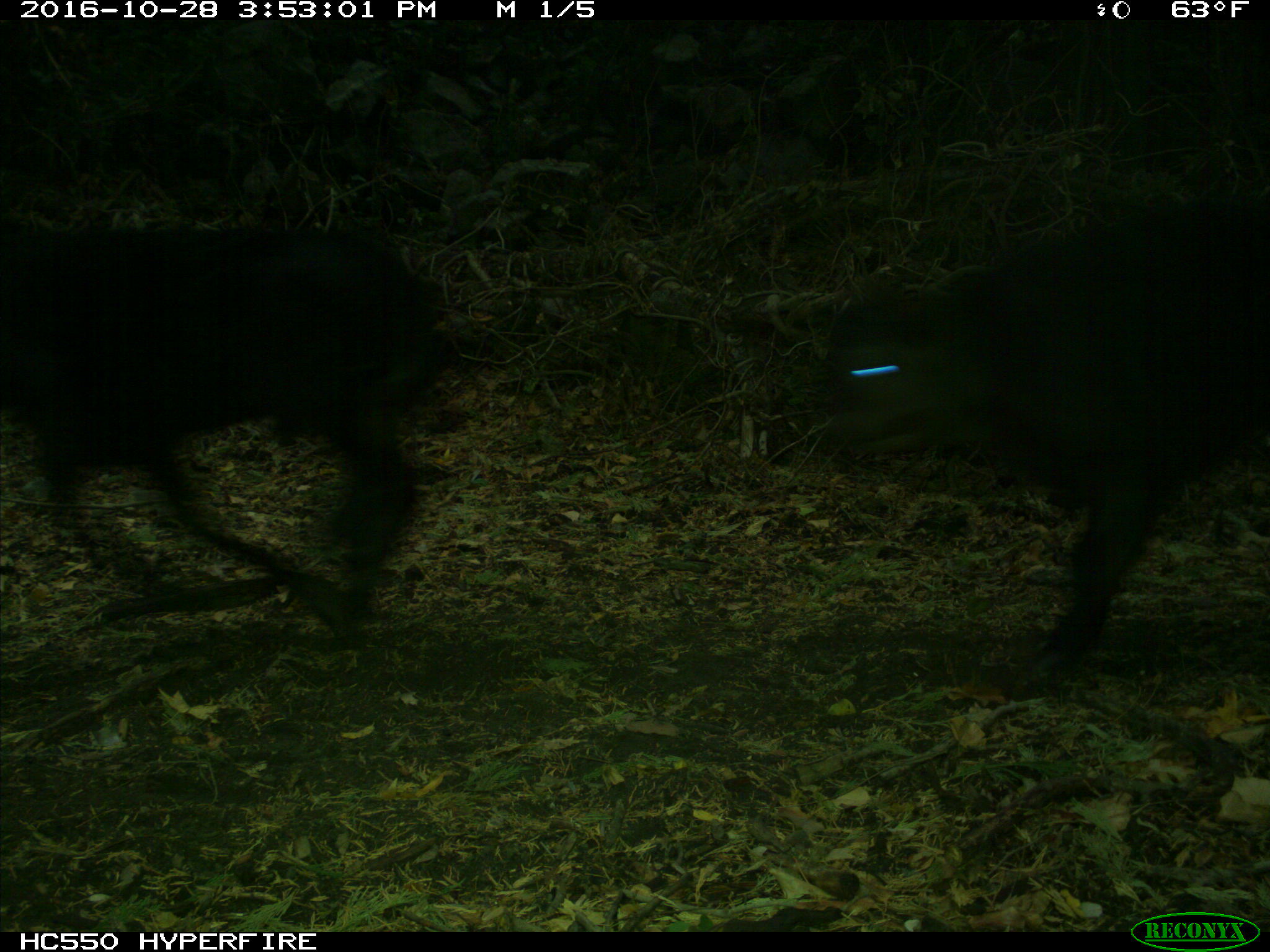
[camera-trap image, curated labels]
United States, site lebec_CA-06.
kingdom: Animalia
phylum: Chordata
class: Mammalia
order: Artiodactyla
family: Bovidae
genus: Bos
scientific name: Bos taurus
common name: domestic cow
Bos taurus (domestic cow).